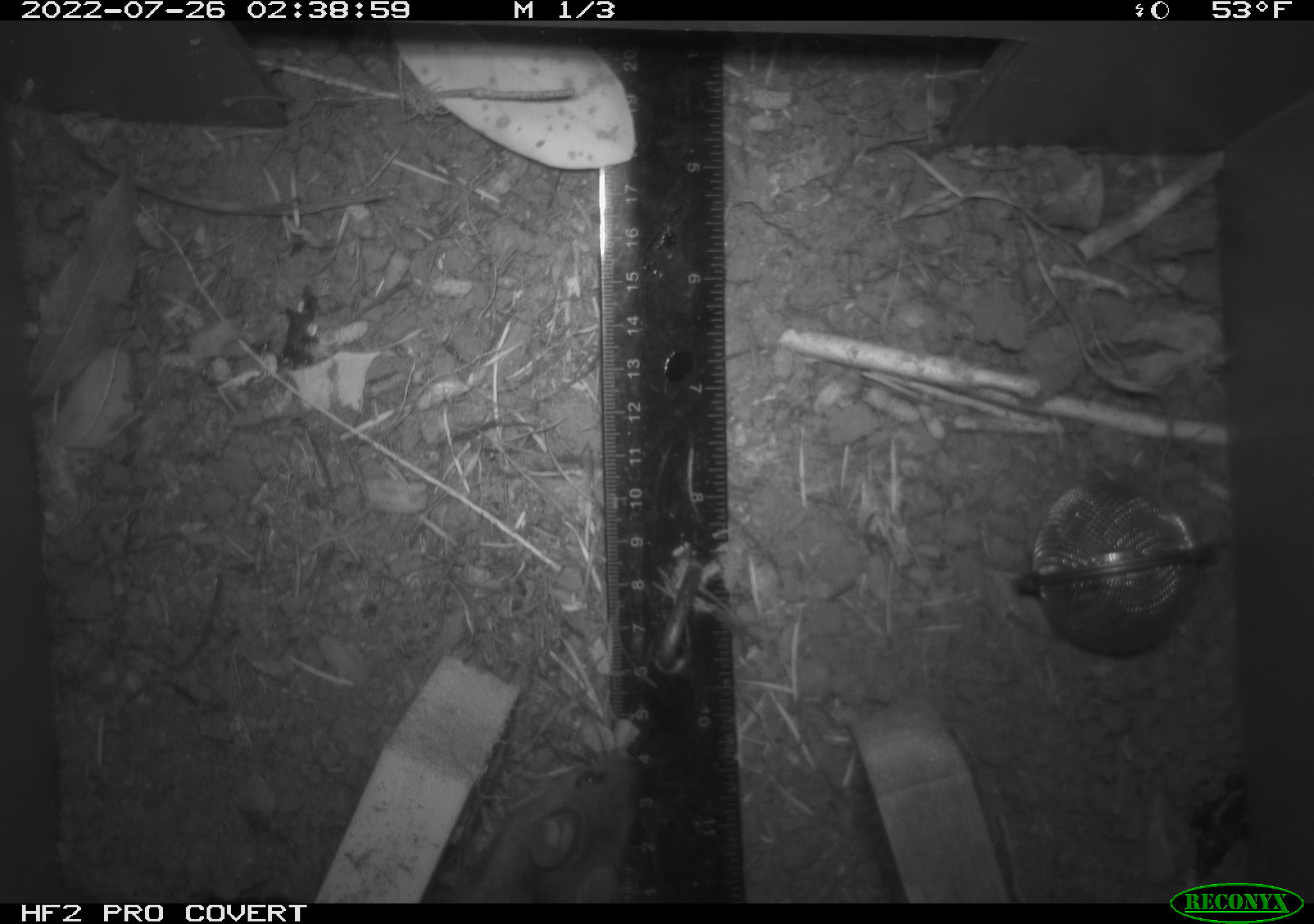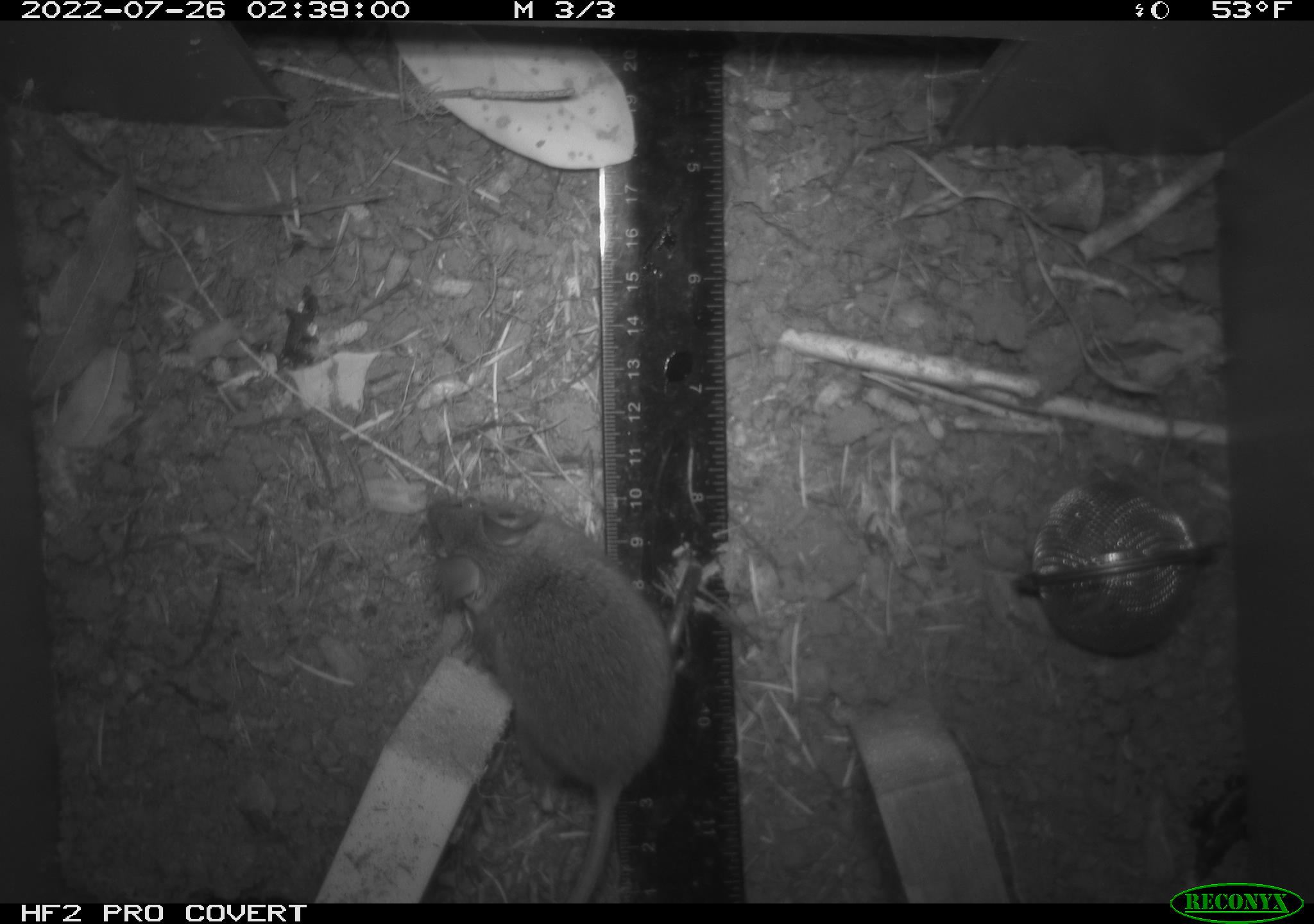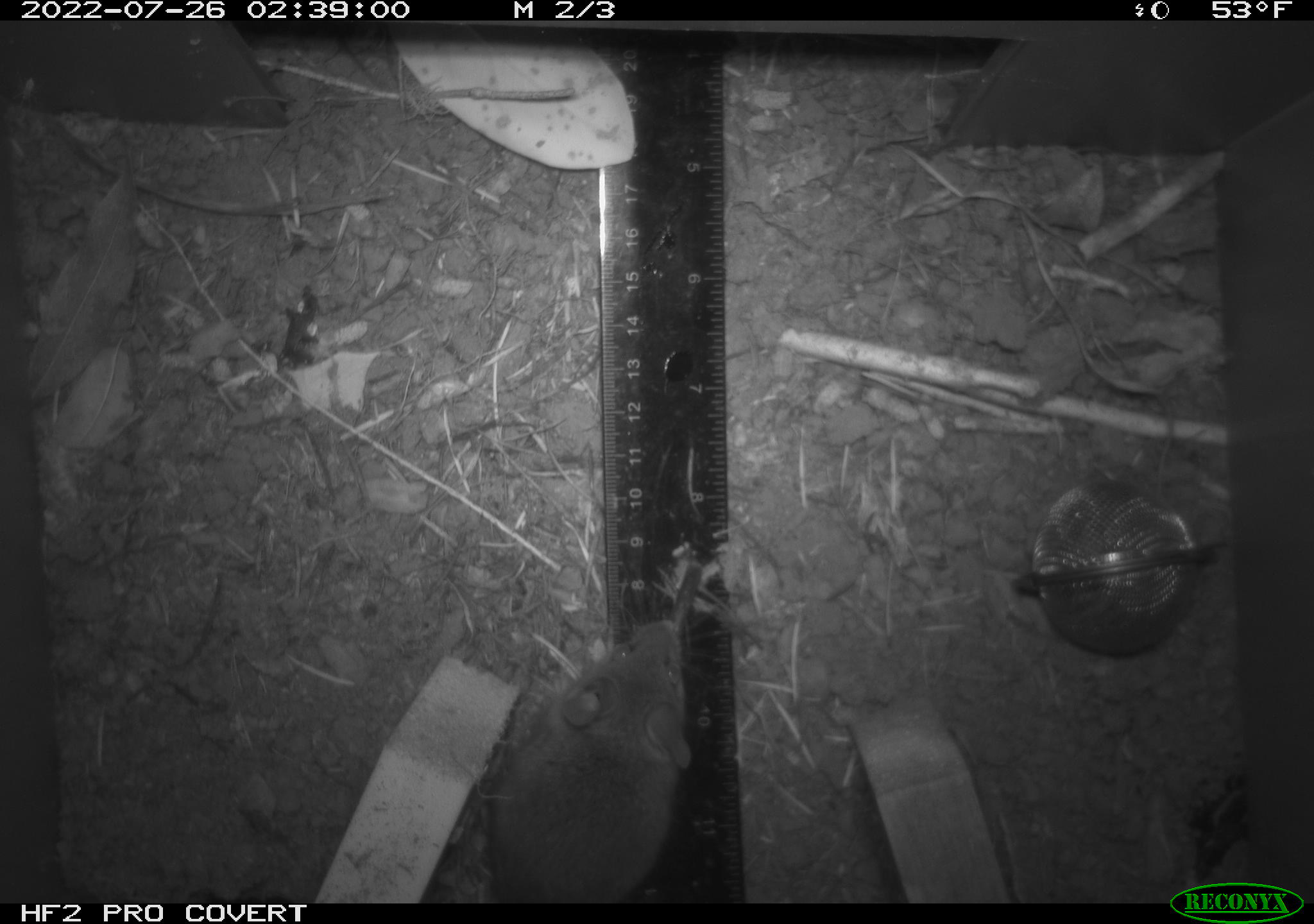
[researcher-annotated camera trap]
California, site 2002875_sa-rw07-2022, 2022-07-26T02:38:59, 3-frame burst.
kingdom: Animalia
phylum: Chordata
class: Mammalia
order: Rodentia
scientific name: Rodentia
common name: mouse species